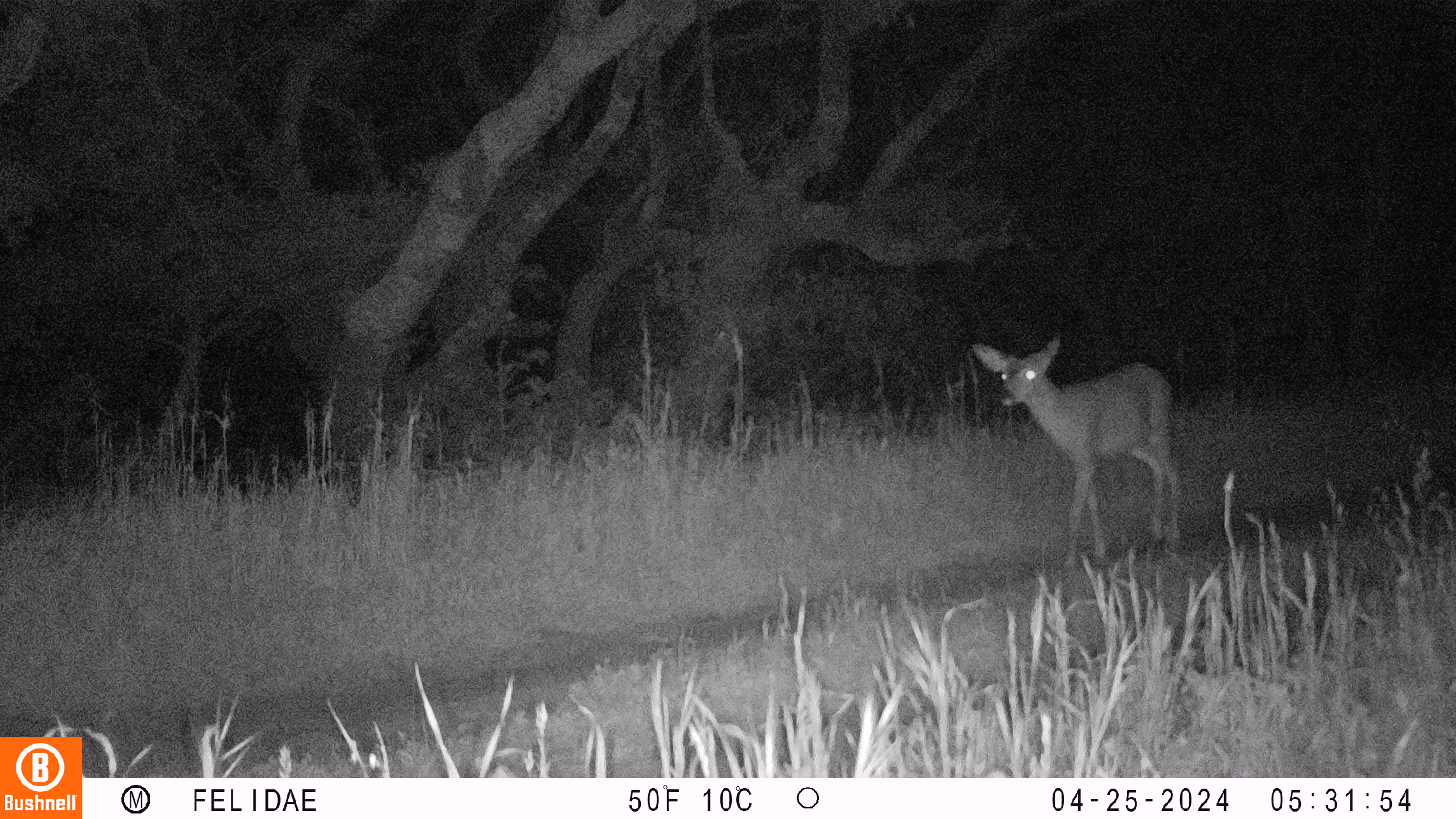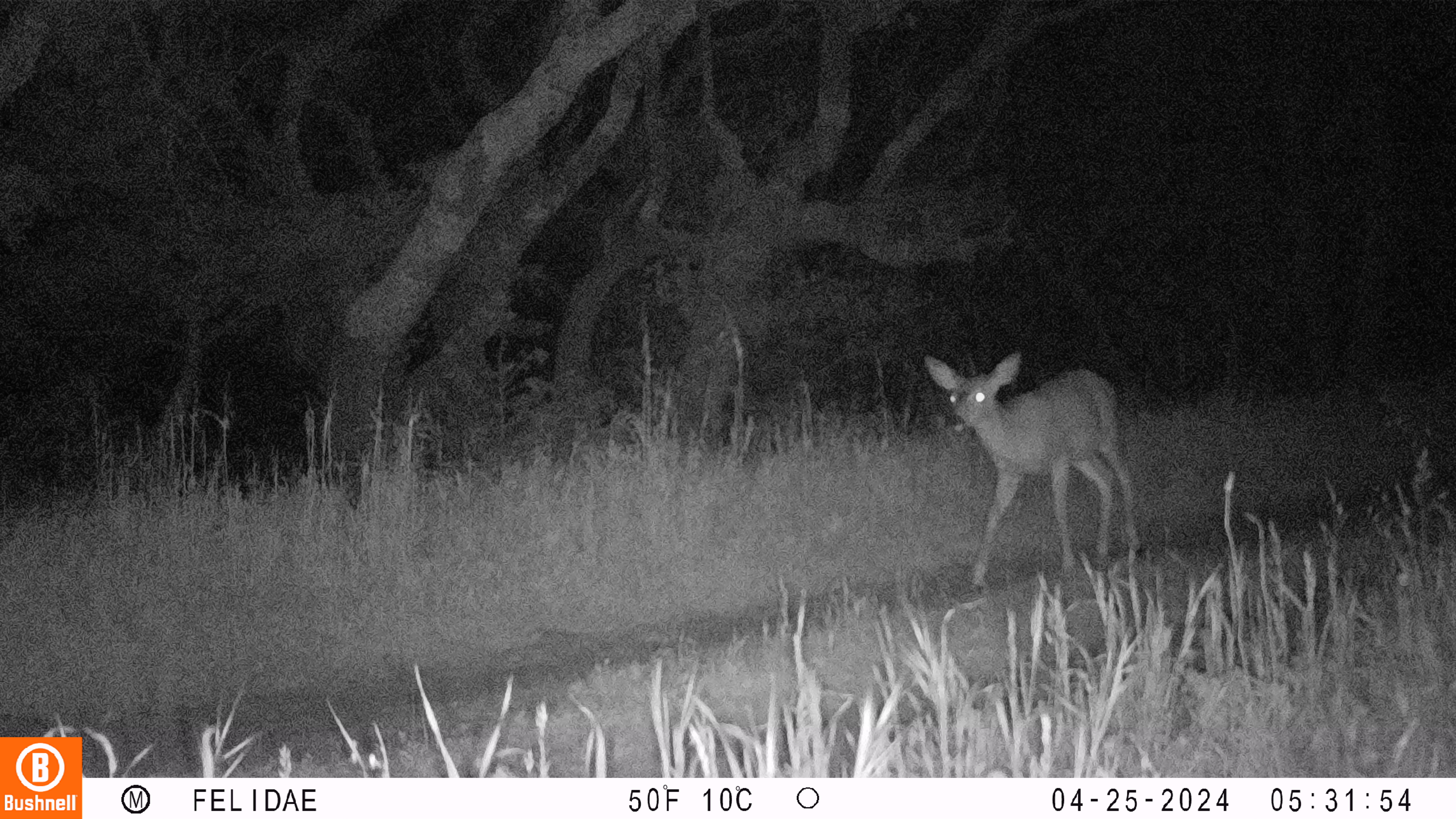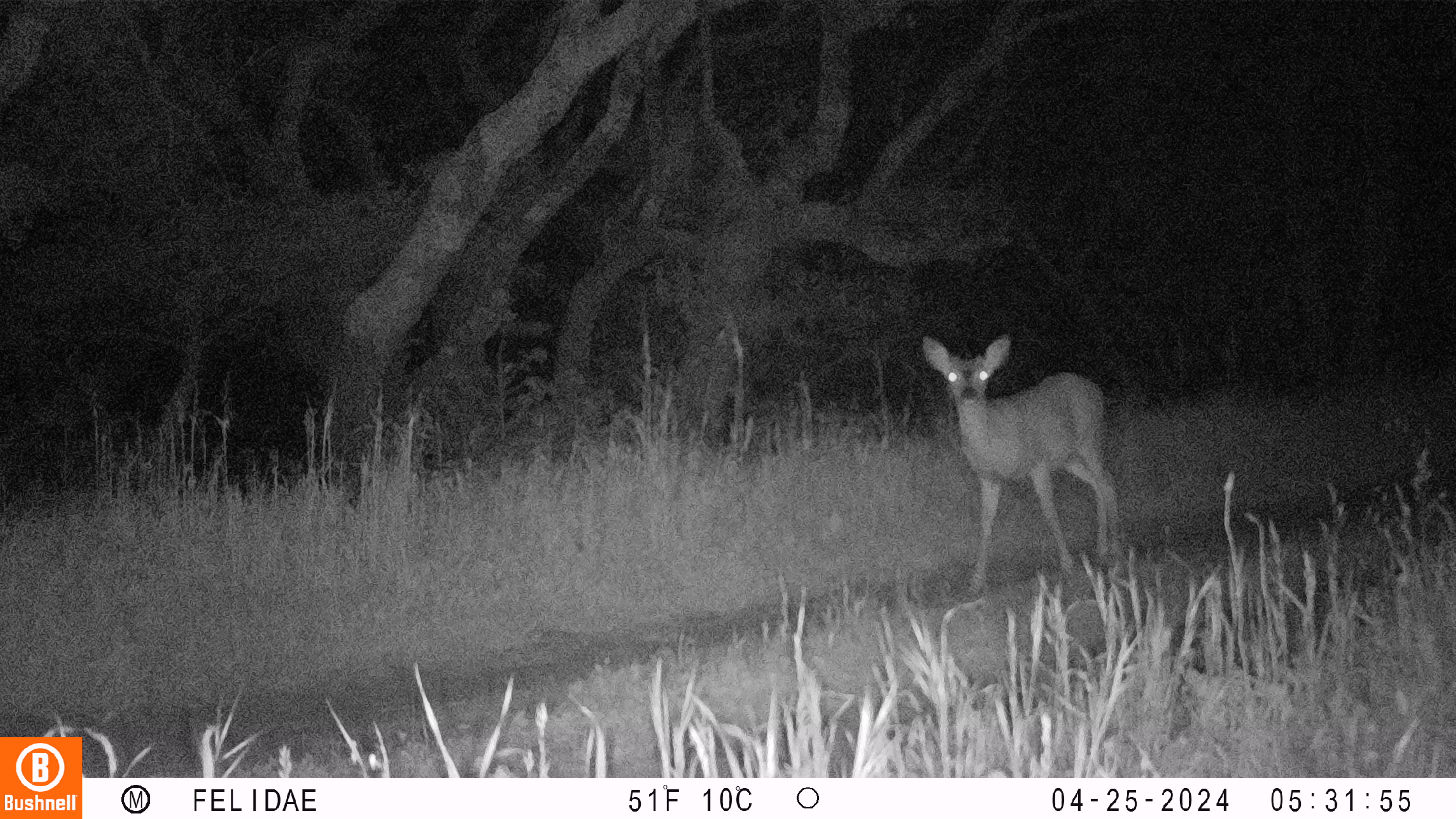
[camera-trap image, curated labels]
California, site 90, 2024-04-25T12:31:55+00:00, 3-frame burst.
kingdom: Animalia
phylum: Chordata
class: Mammalia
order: Artiodactyla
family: Cervidae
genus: Odocoileus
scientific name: Odocoileus hemionus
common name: mule deer